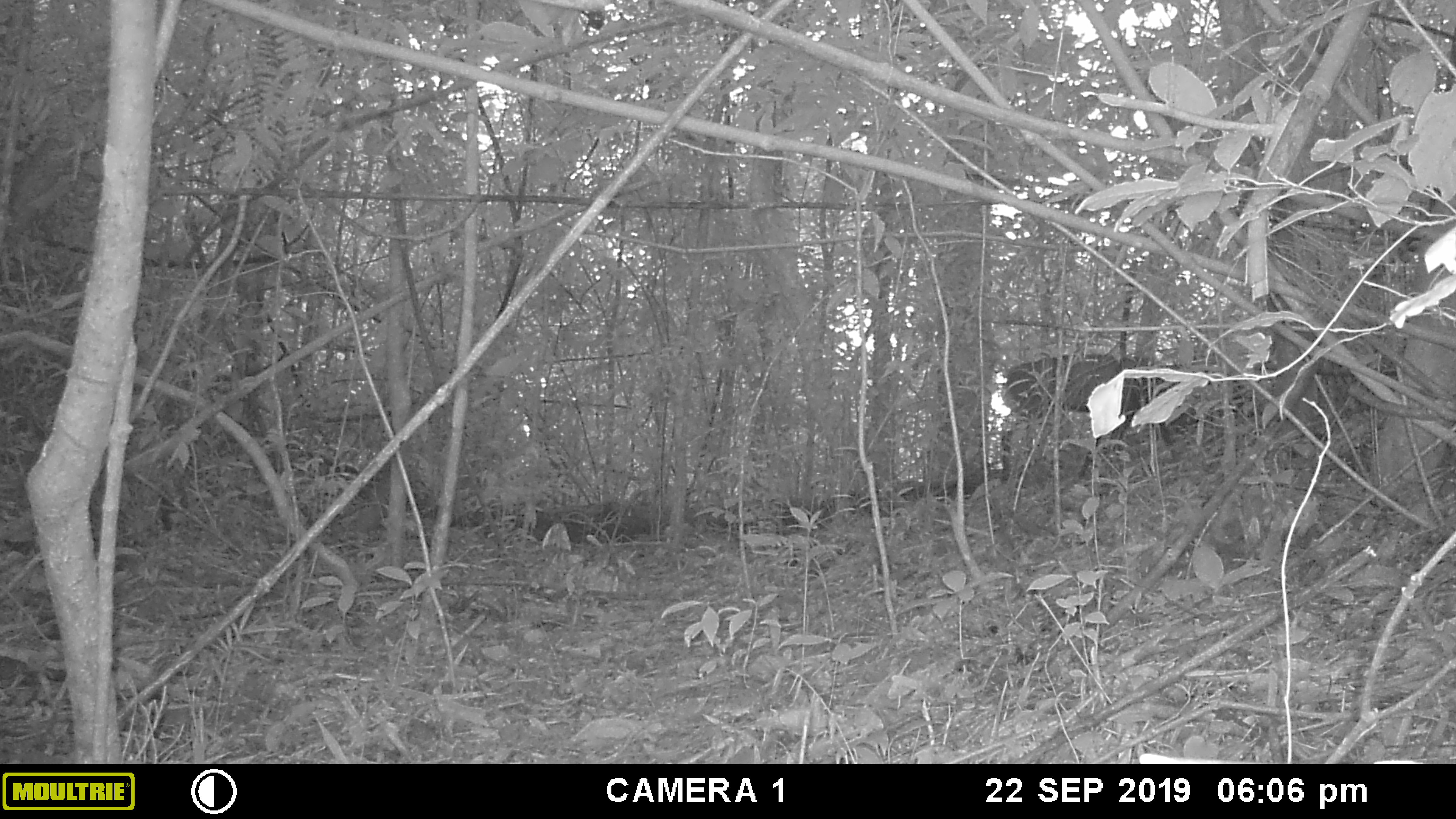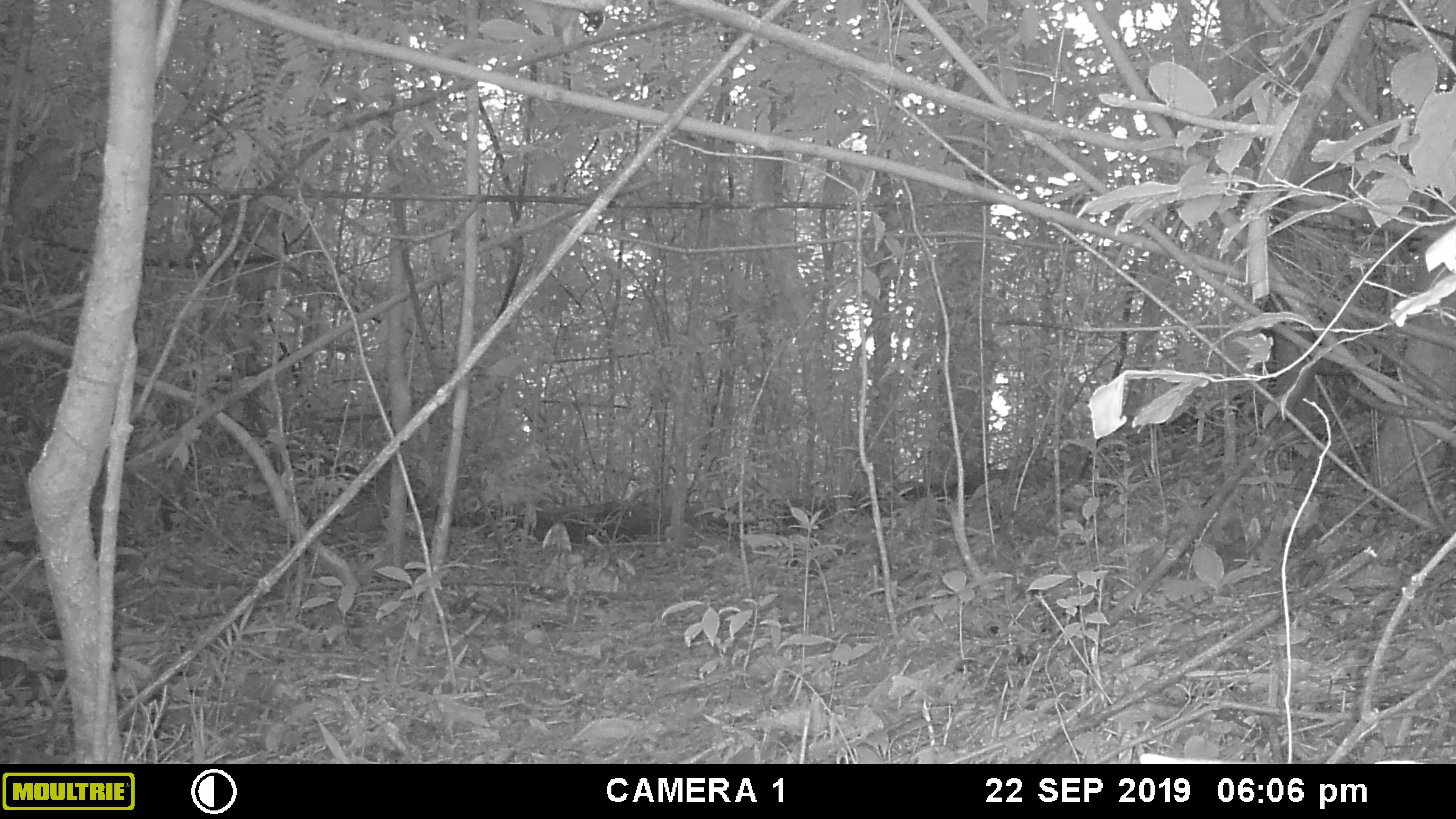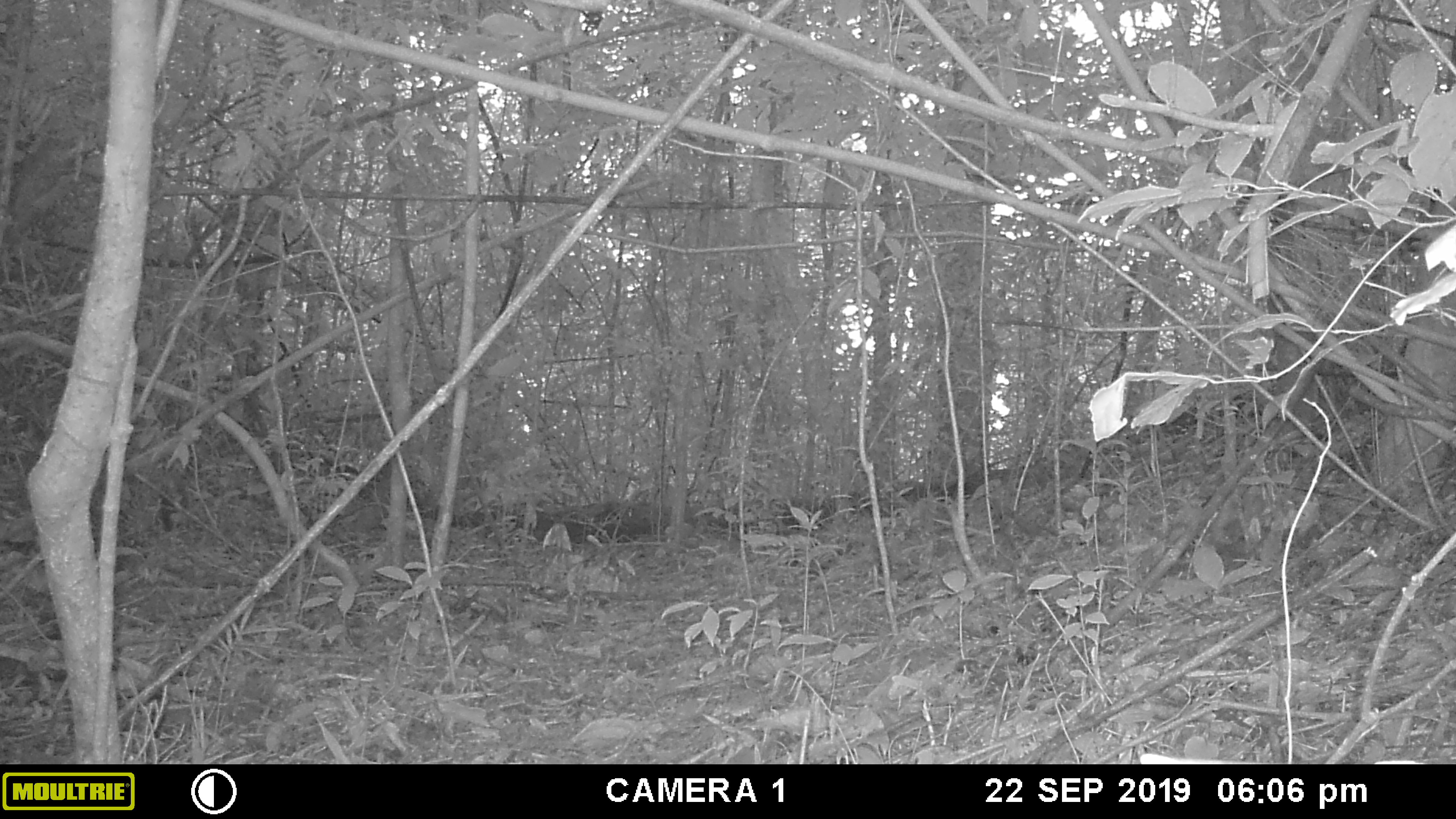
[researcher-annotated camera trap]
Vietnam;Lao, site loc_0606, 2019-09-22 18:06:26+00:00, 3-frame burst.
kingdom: Animalia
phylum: Chordata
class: Mammalia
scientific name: Mammalia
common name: mammal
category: unidentified mammal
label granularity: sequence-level